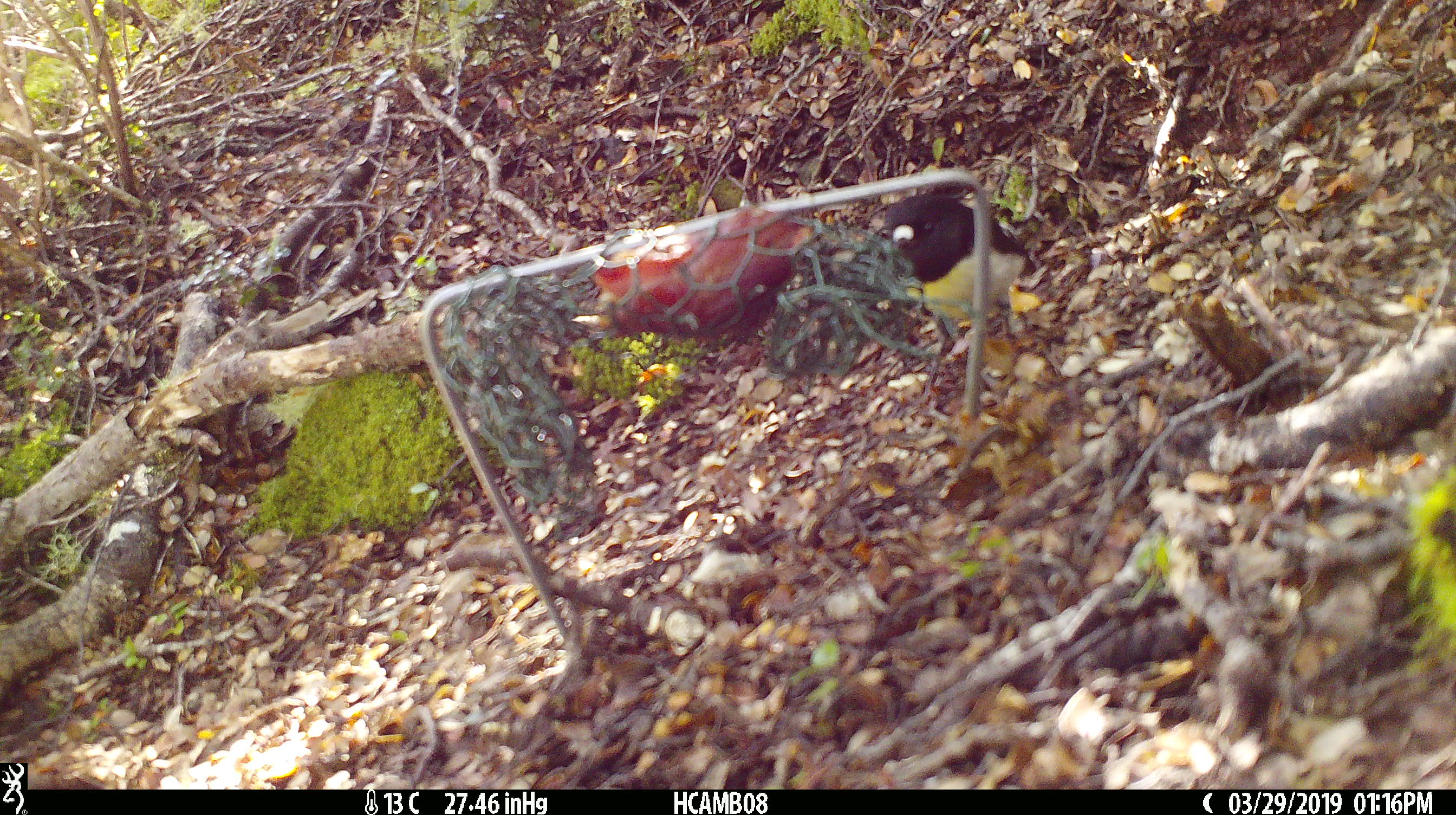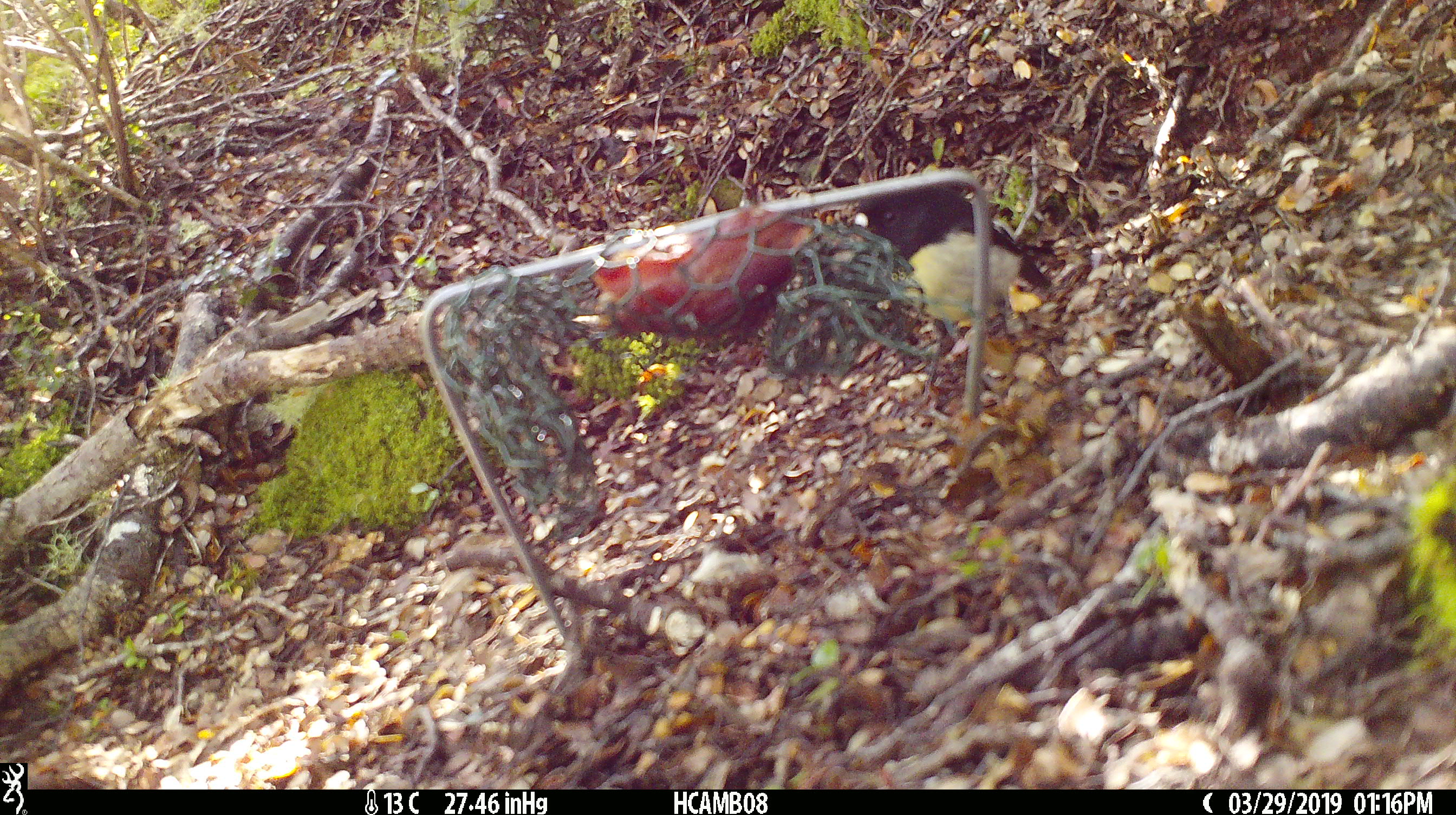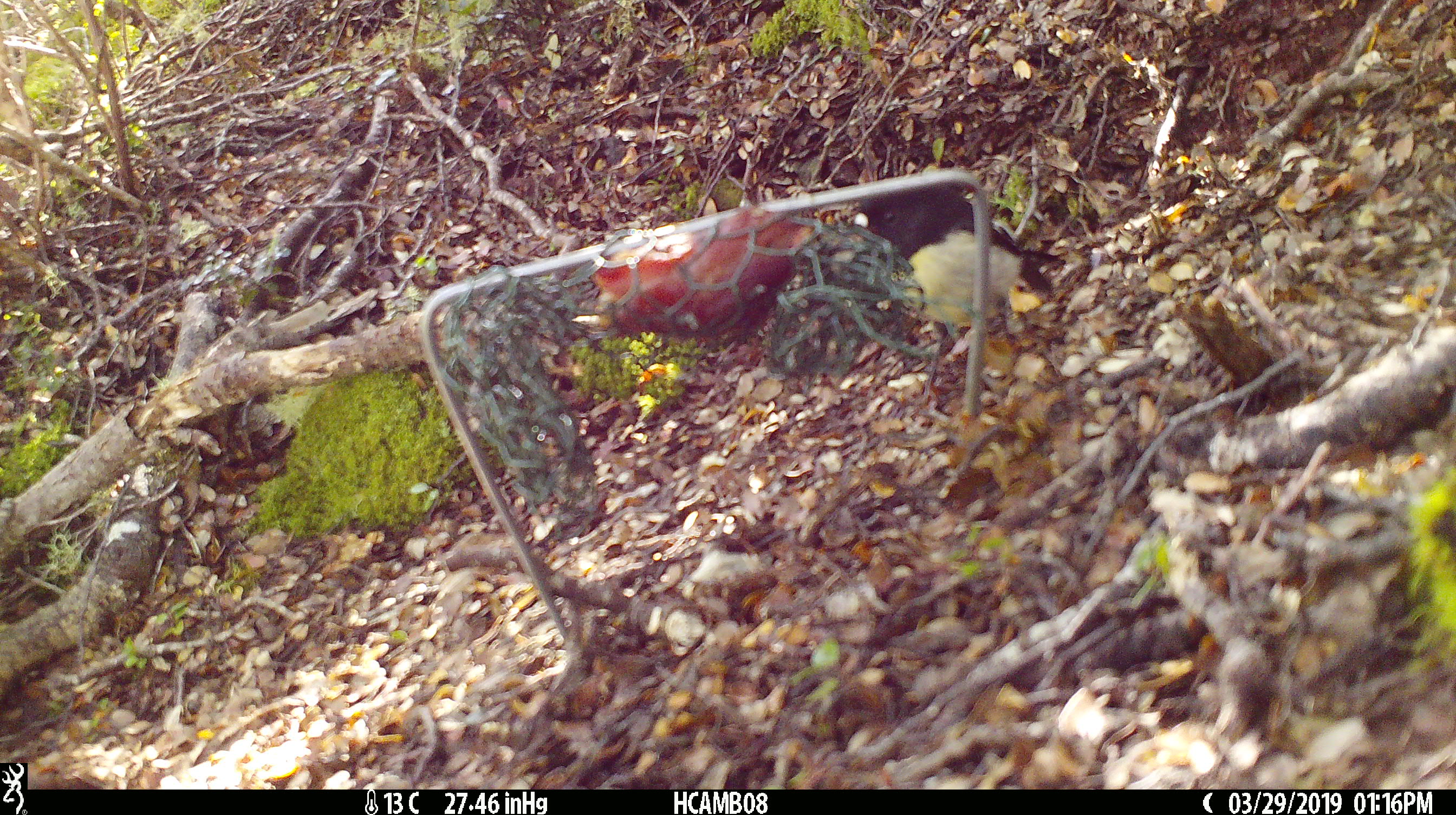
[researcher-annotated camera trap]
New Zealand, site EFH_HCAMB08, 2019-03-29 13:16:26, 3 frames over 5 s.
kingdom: Animalia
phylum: Chordata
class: Aves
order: Passeriformes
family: Petroicidae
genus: Petroica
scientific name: Petroica macrocephala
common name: tomtit